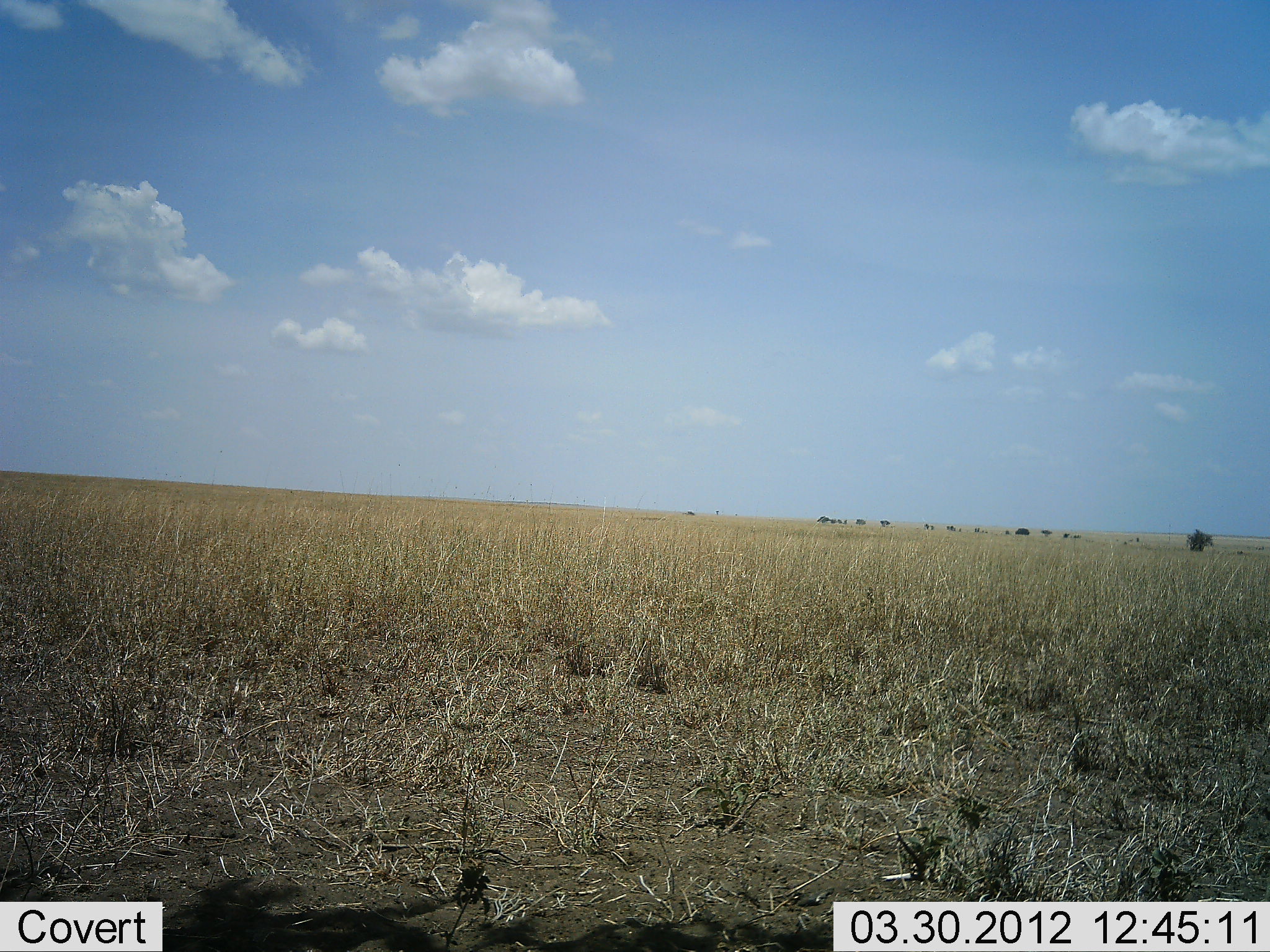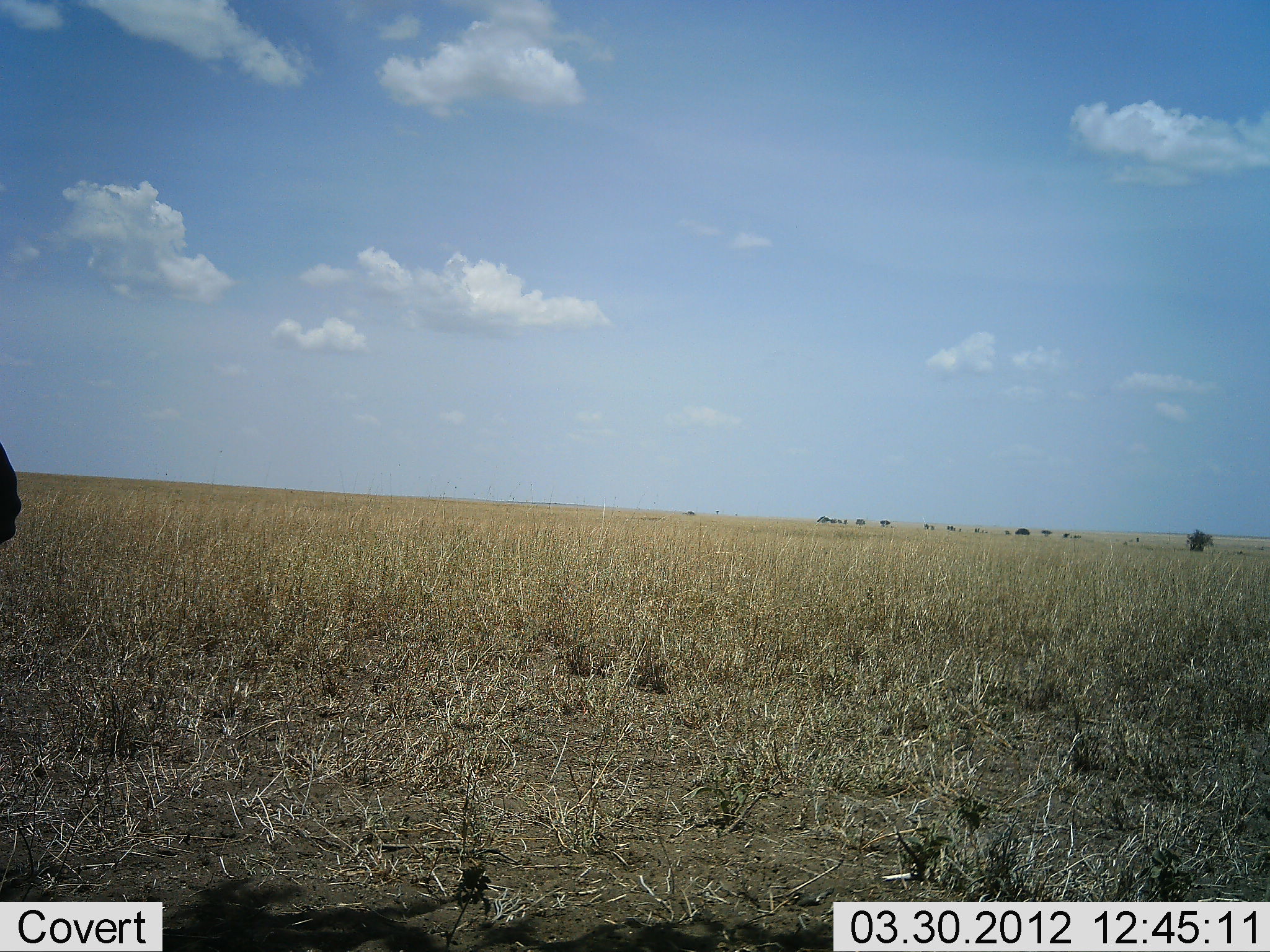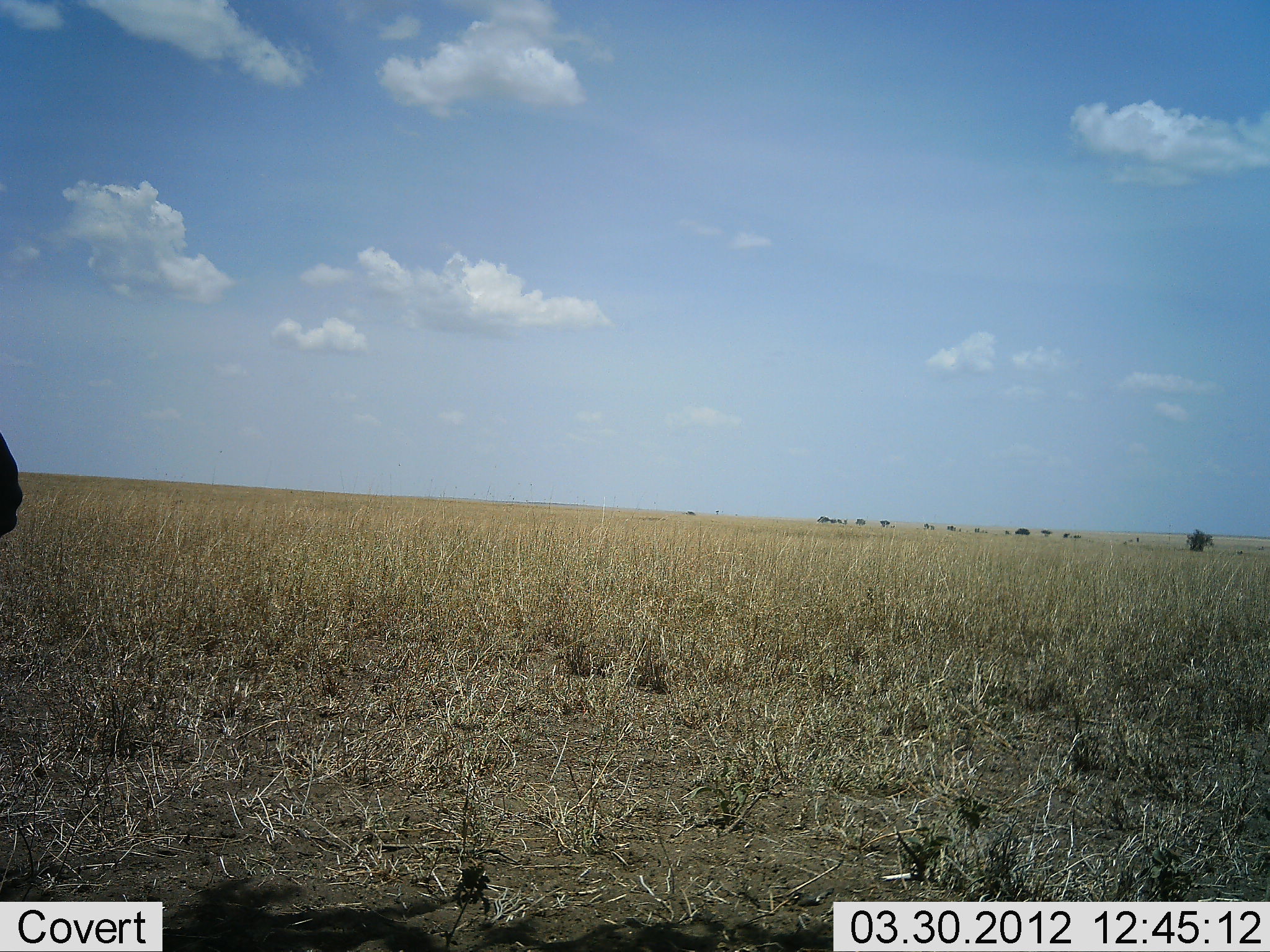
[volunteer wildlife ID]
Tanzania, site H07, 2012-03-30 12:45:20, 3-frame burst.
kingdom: Animalia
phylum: Chordata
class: Mammalia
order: Artiodactyla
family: Bovidae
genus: Connochaetes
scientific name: Connochaetes taurinus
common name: blue wildebeest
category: wildebeest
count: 1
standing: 93%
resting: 0%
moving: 7%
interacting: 0%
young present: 0%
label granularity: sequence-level